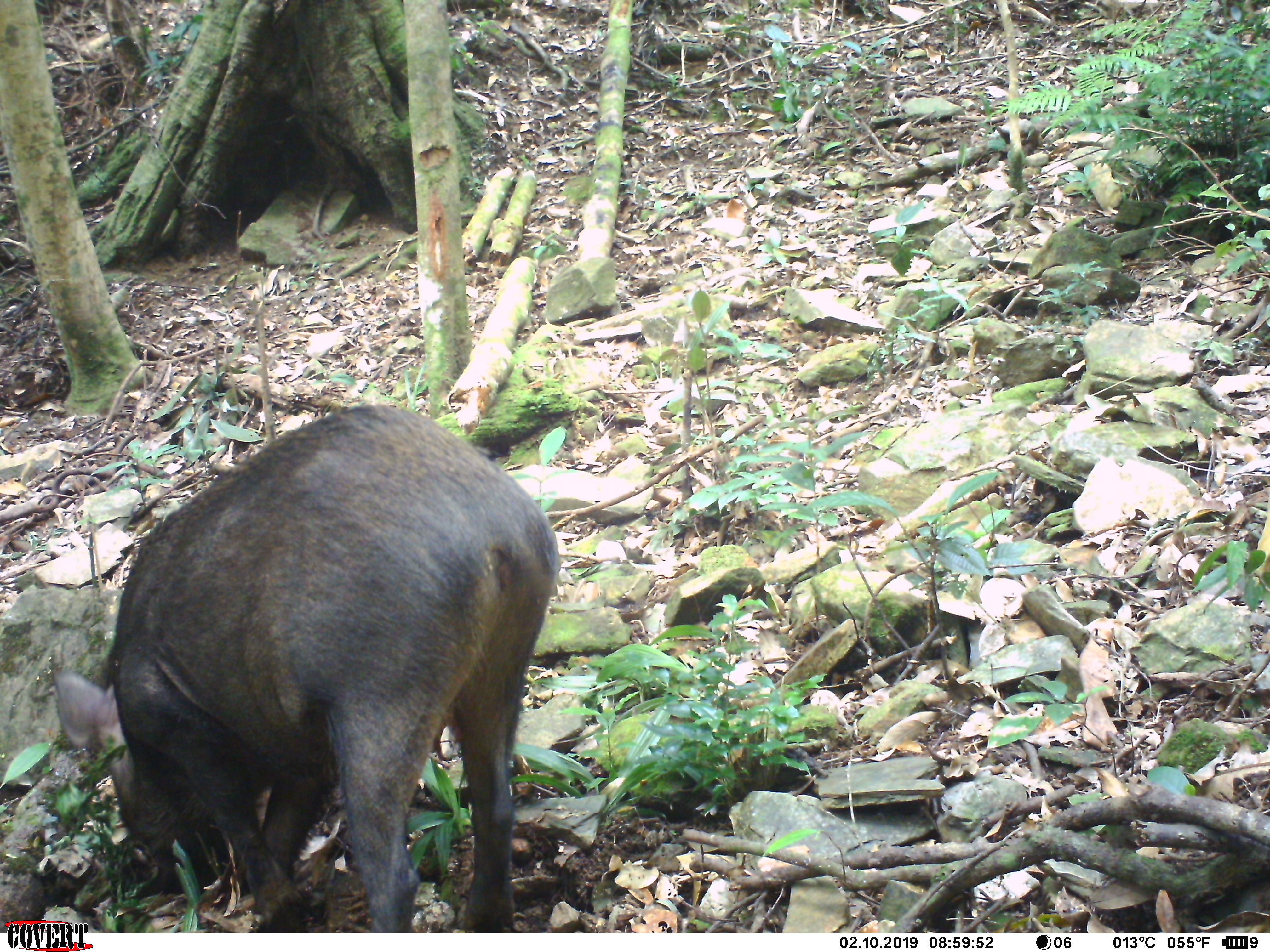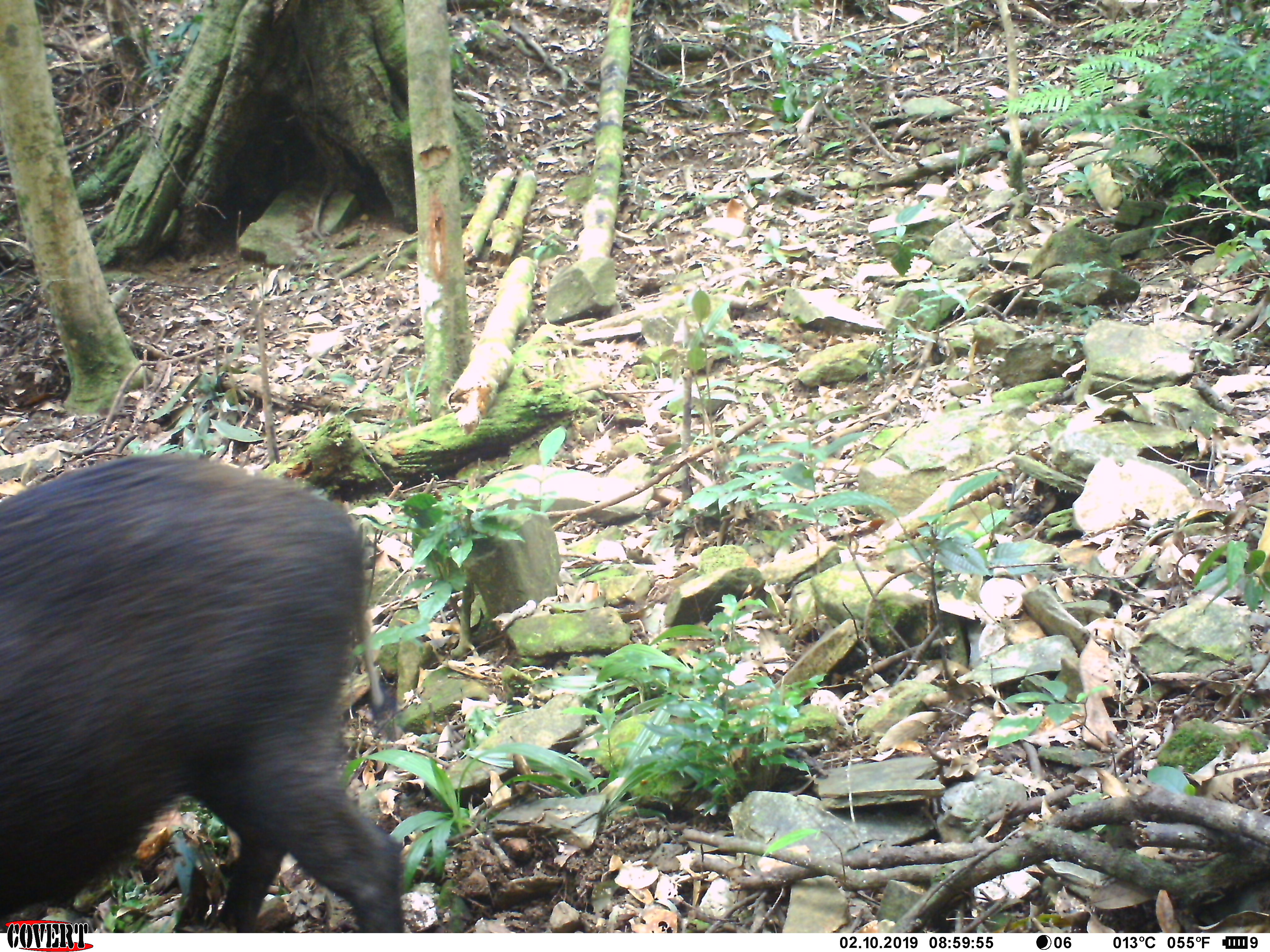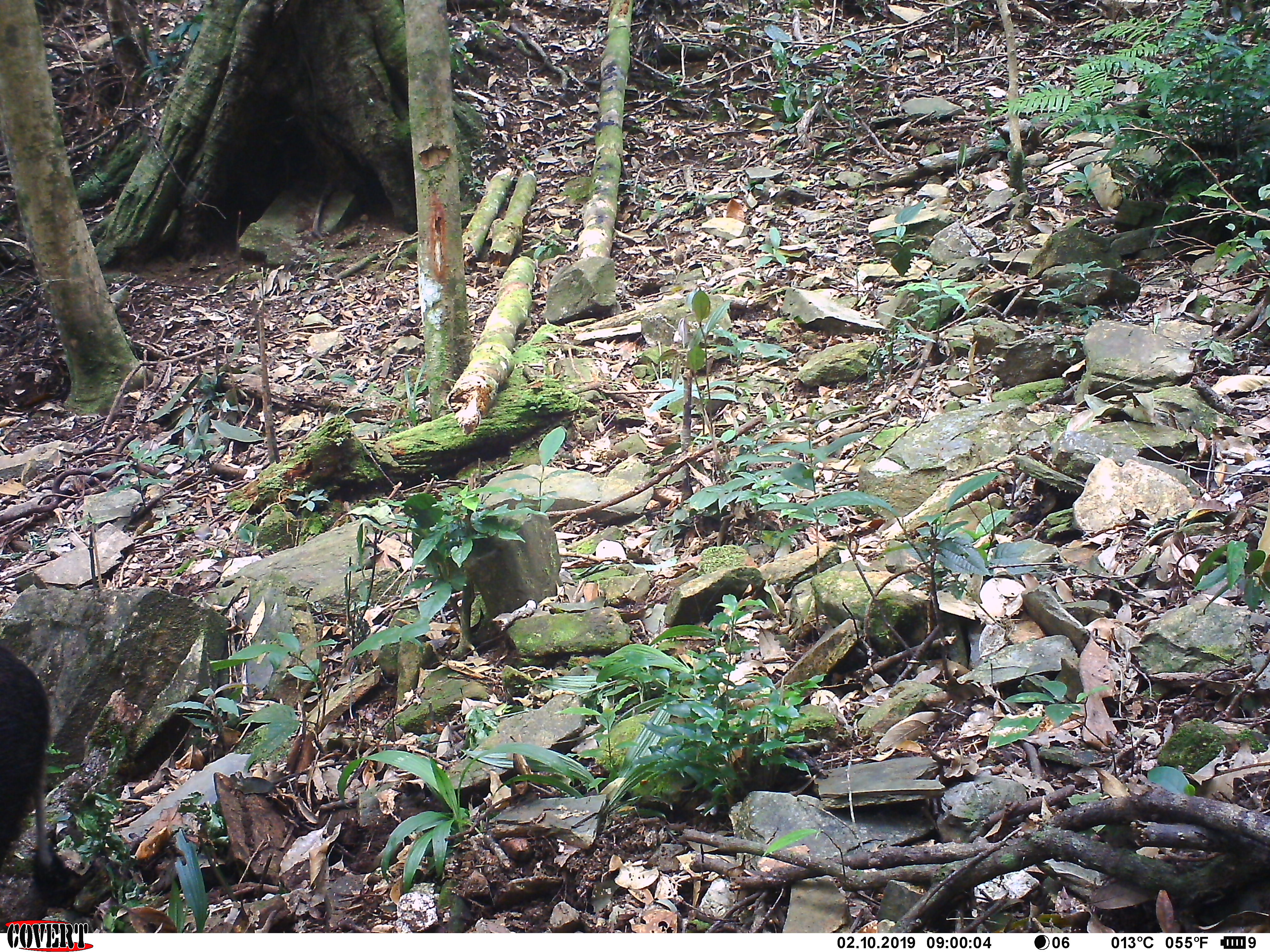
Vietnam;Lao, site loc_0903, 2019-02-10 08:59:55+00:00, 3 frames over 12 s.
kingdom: Animalia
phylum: Chordata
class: Mammalia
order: Artiodactyla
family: Suidae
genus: Sus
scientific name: Sus scrofa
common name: eurasian wild pig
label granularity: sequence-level